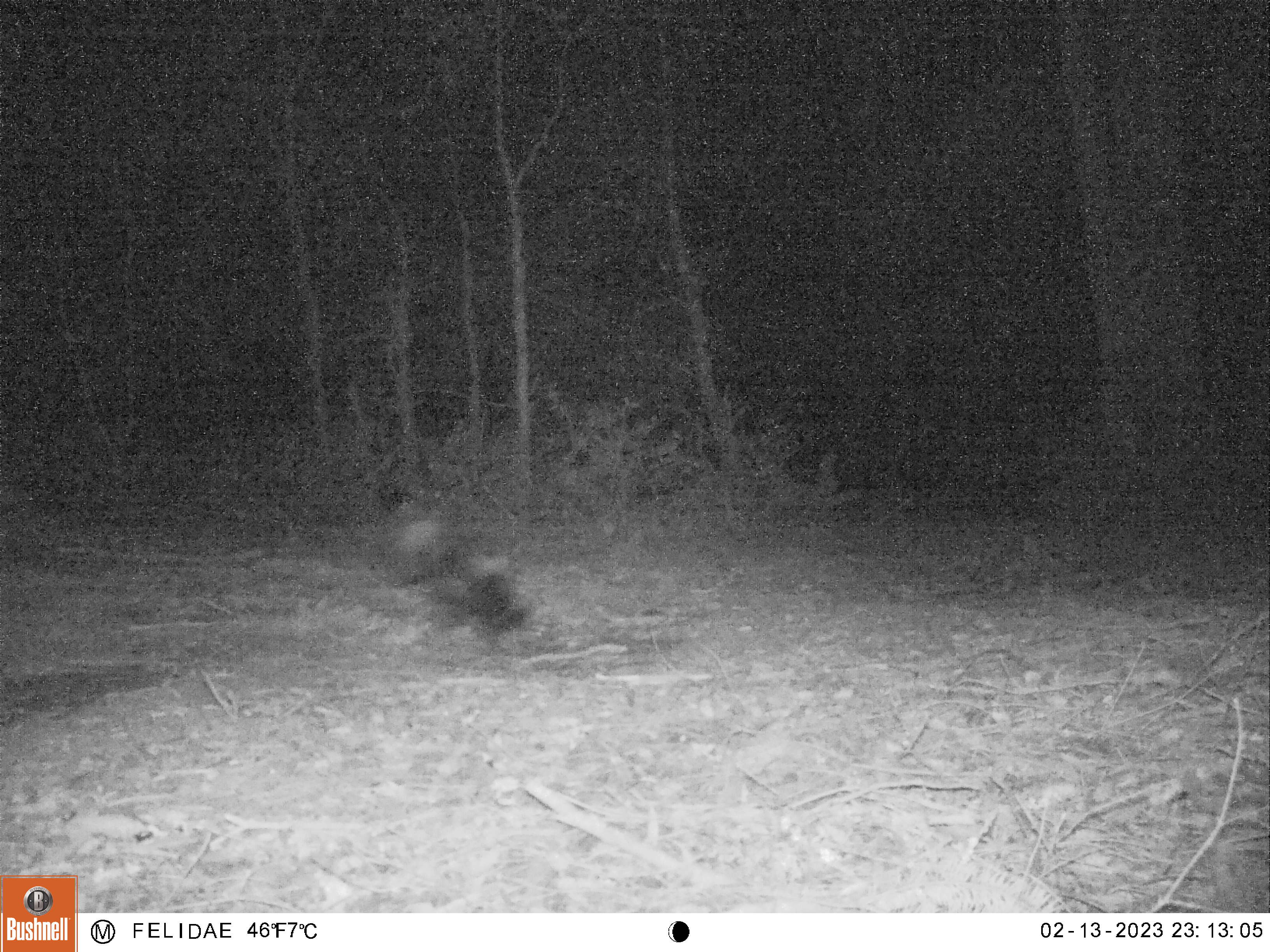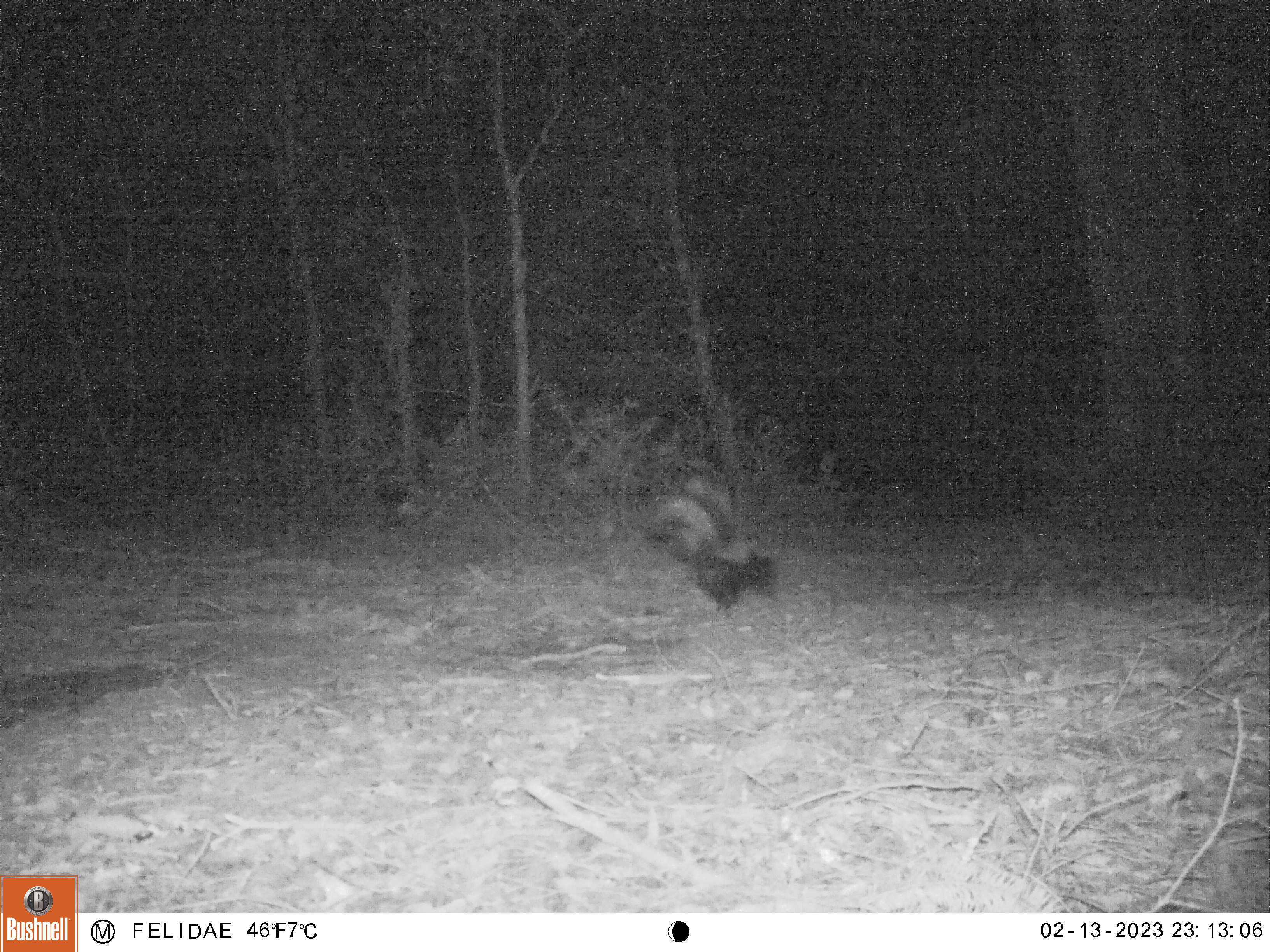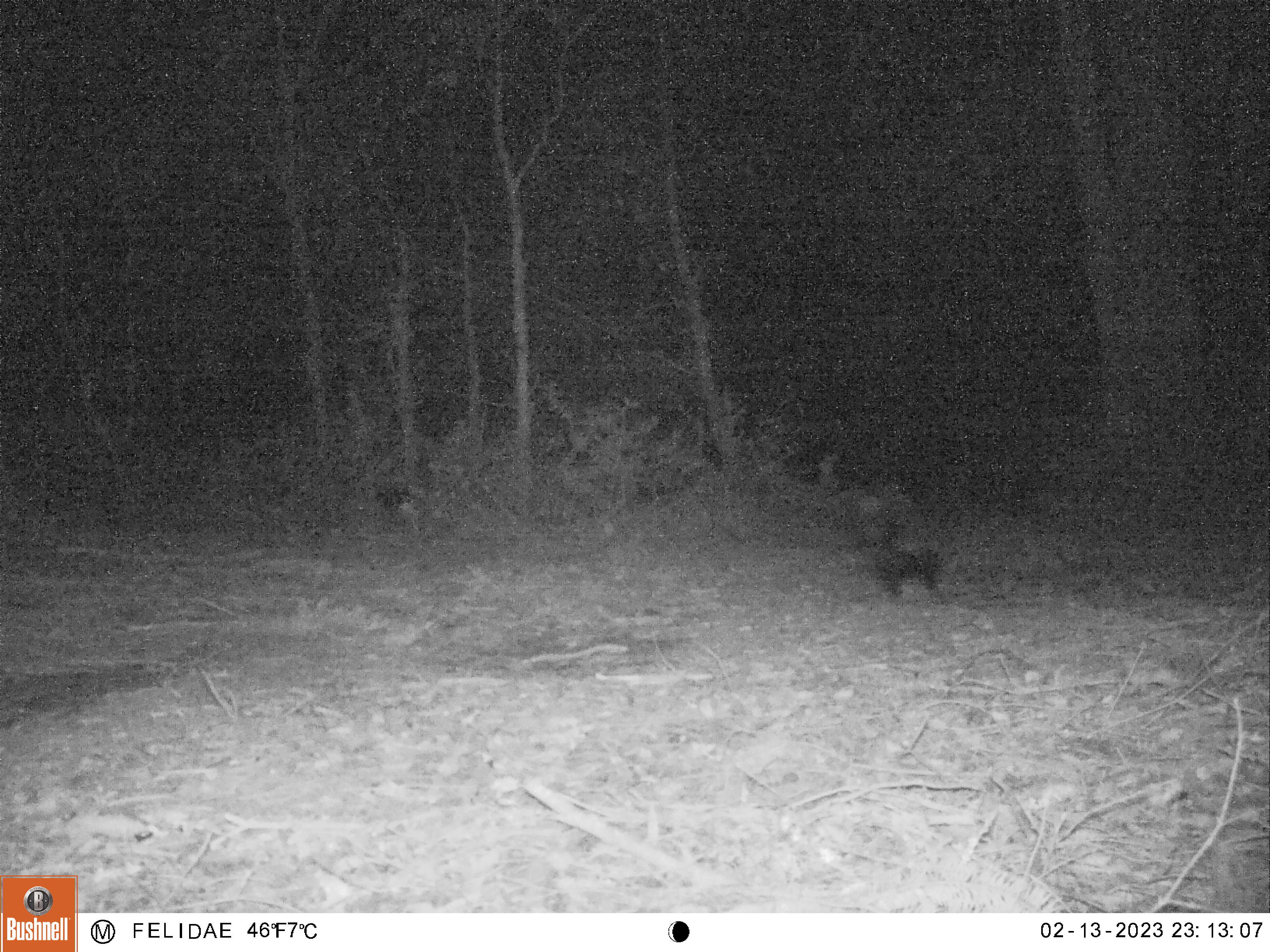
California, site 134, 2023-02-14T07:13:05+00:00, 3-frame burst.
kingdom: Animalia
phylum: Chordata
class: Mammalia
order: Carnivora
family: Mephitidae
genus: Mephitis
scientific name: Mephitis mephitis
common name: striped skunk